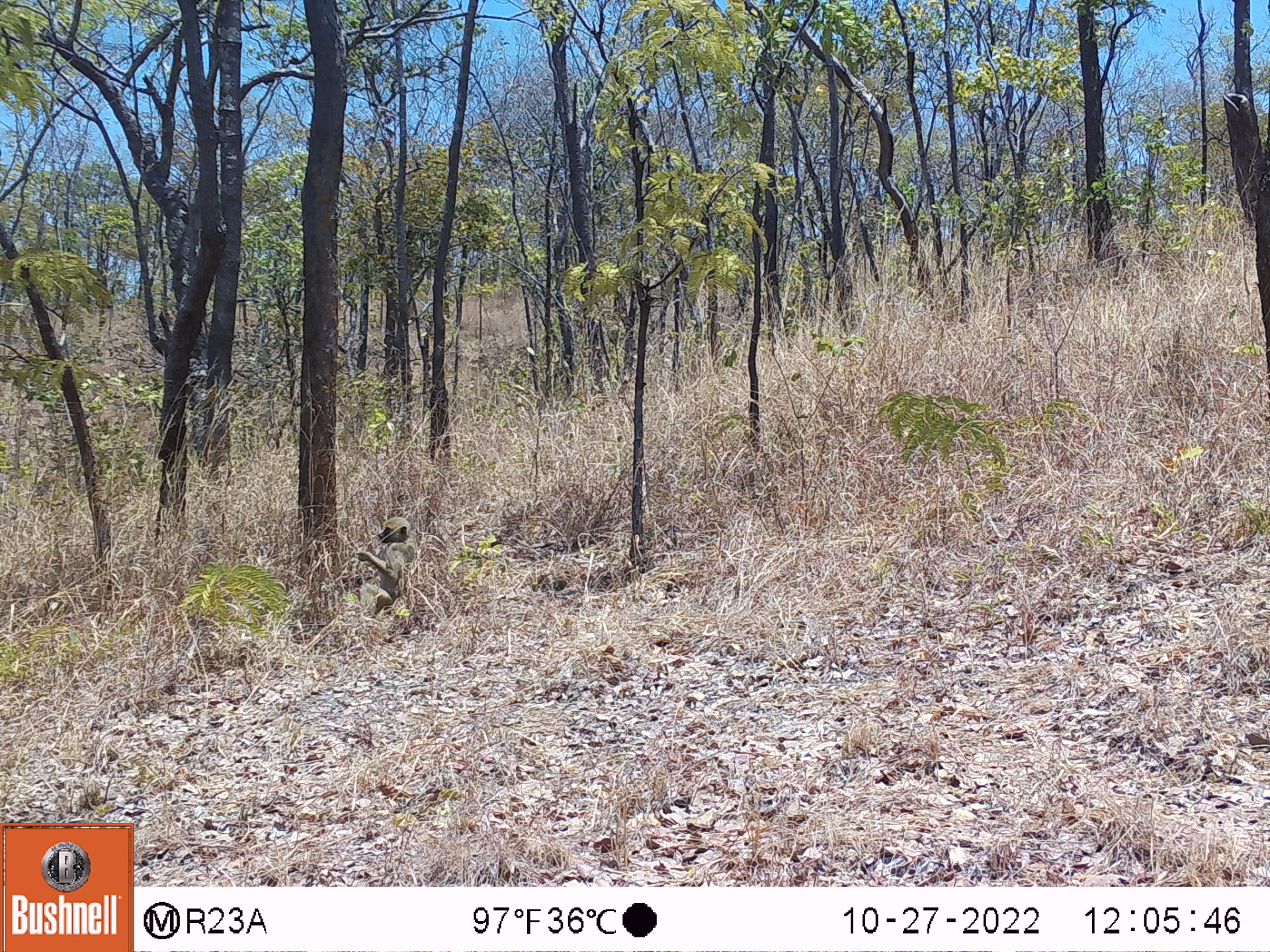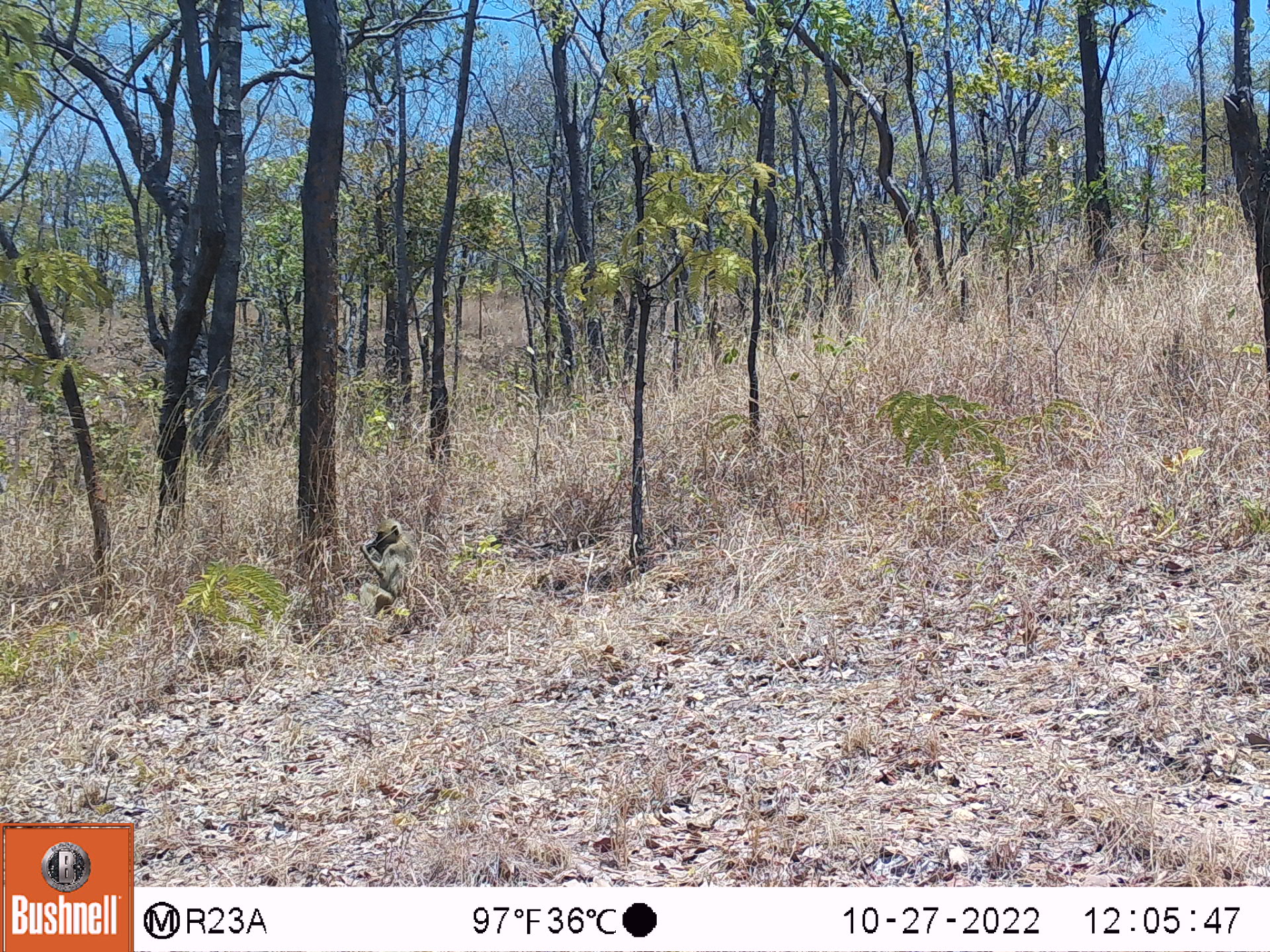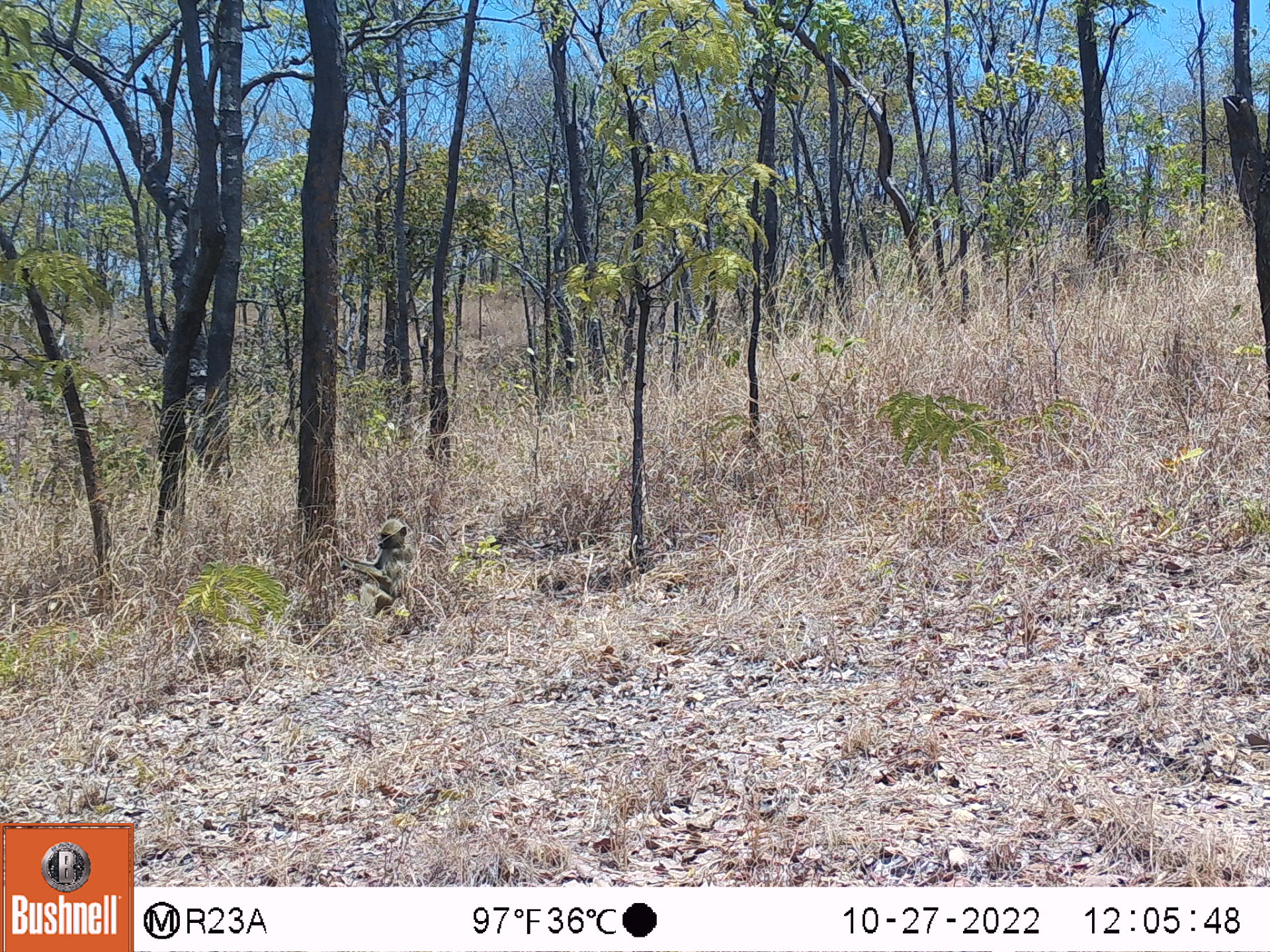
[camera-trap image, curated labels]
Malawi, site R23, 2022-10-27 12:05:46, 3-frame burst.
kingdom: Animalia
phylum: Chordata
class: Mammalia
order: Primates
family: Cercopithecidae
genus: Papio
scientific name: Papio cynocephalus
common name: yellow baboon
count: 1